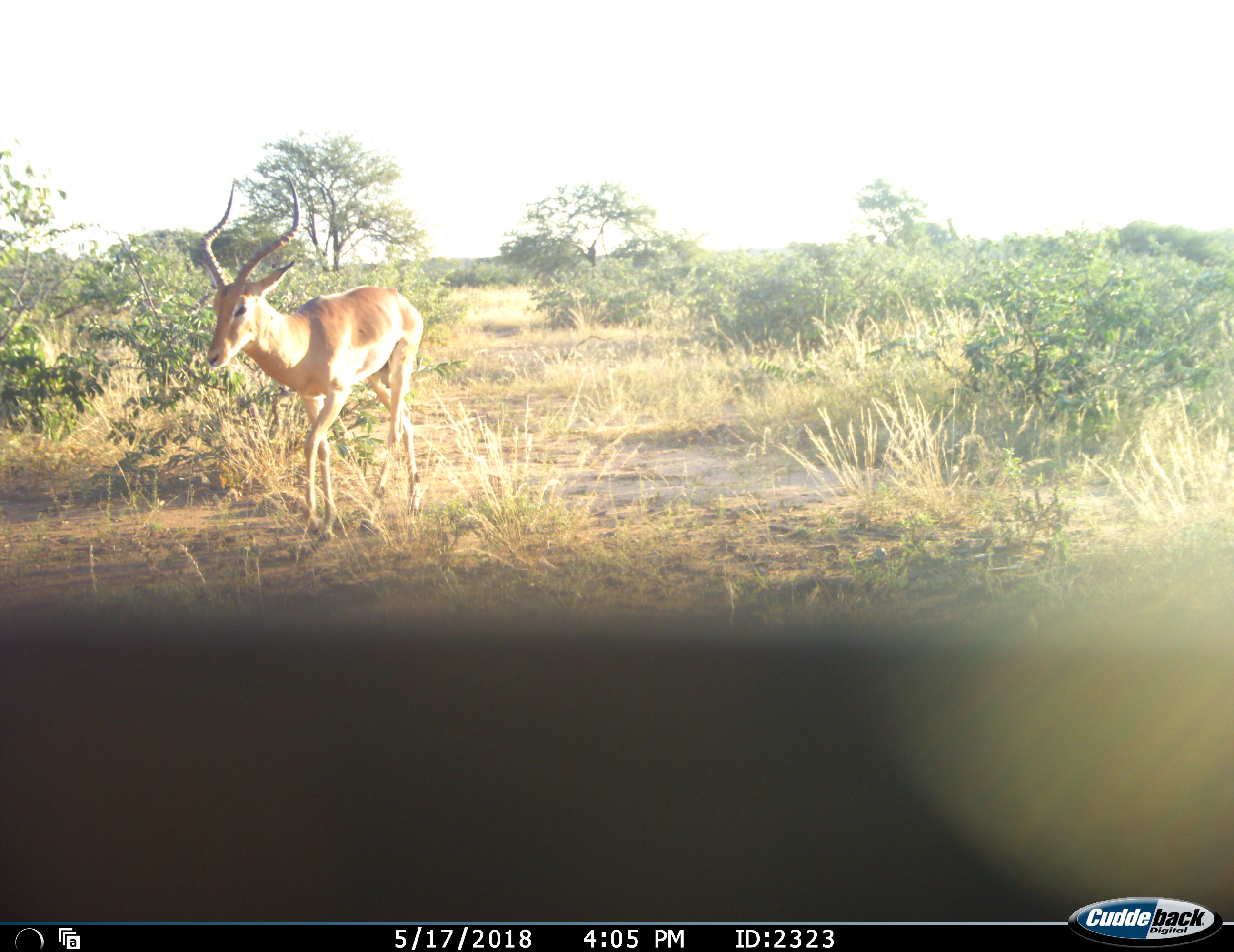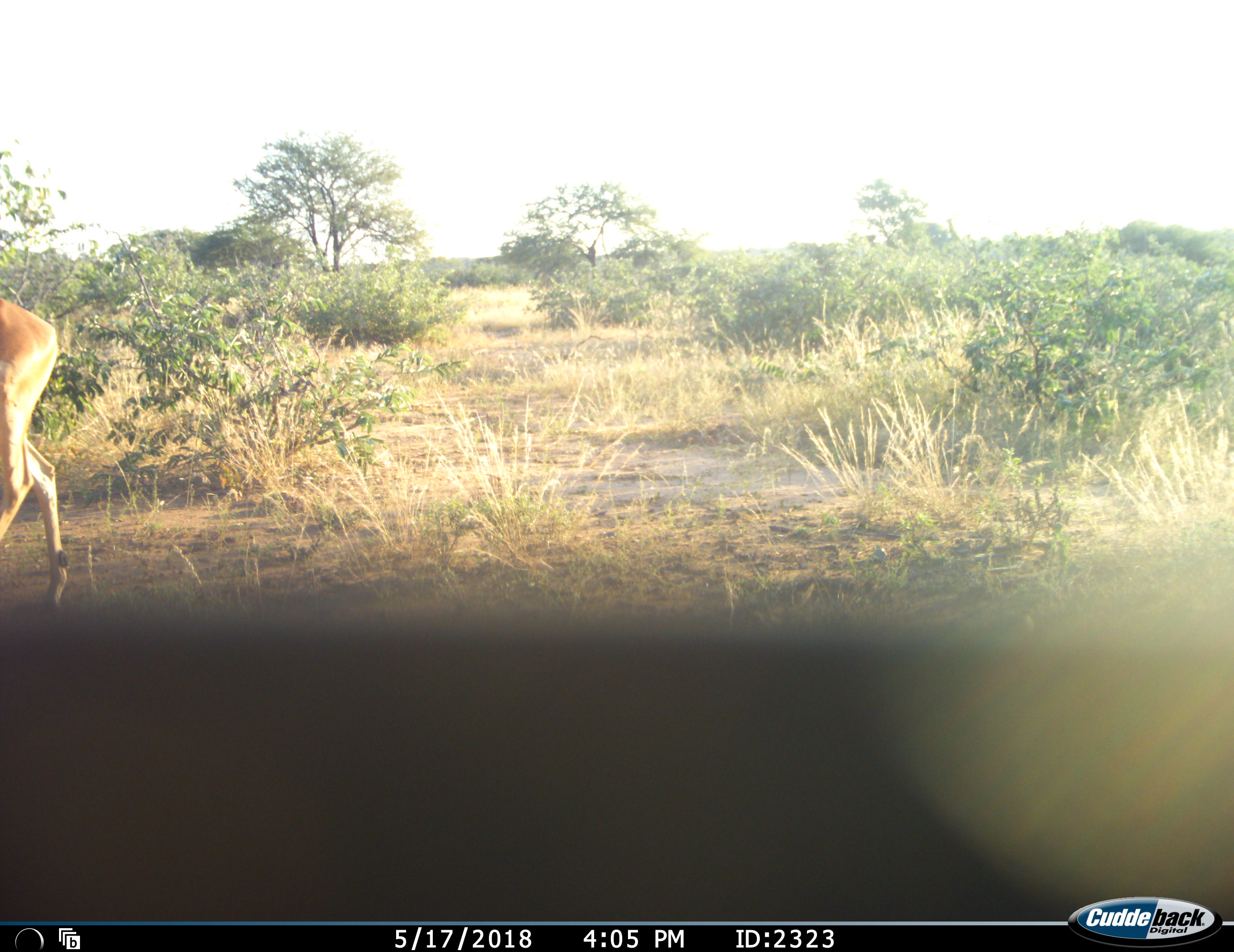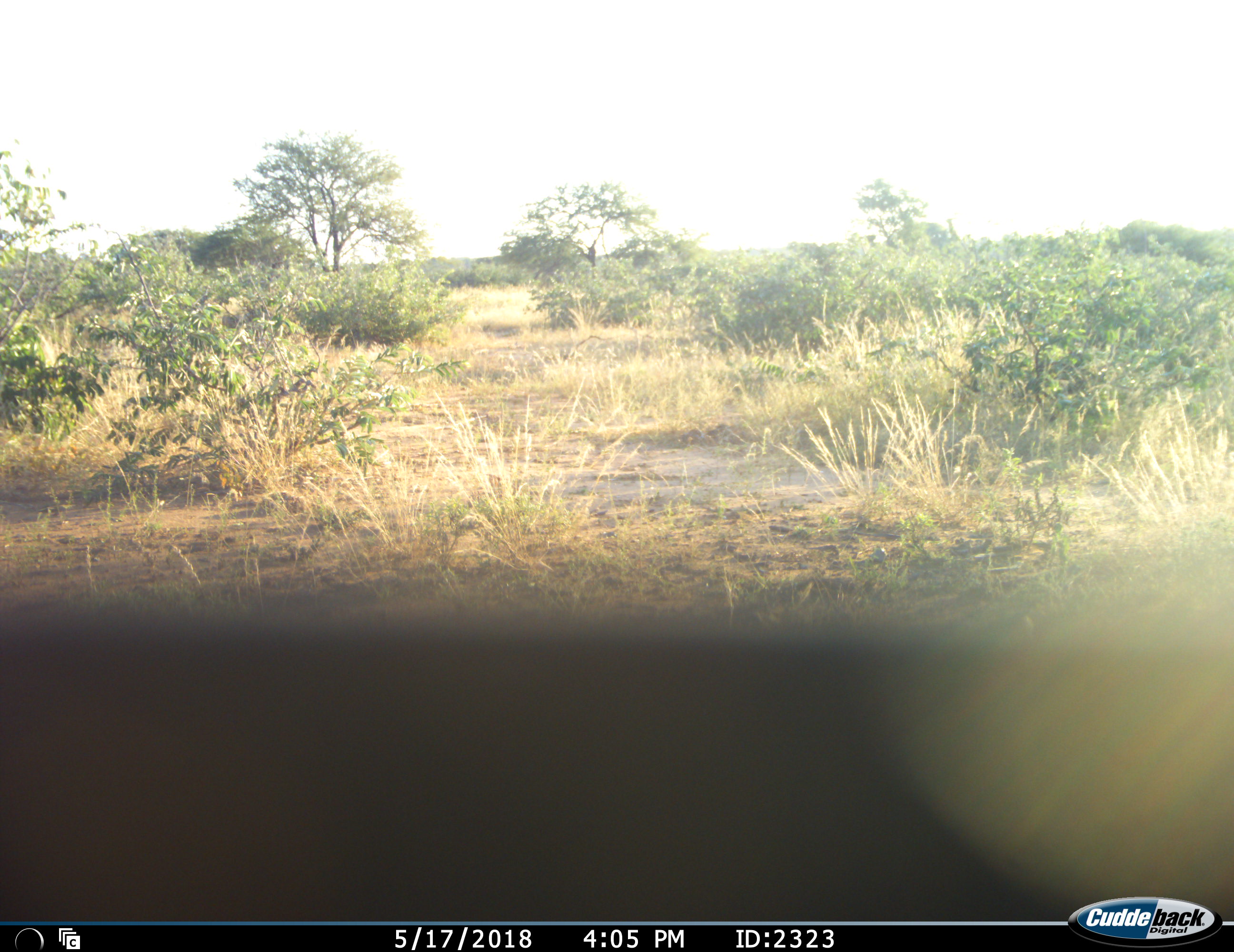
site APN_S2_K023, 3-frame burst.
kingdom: Animalia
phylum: Chordata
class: Mammalia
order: Artiodactyla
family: Bovidae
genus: Aepyceros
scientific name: Aepyceros melampus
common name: impala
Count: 1.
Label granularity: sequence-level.